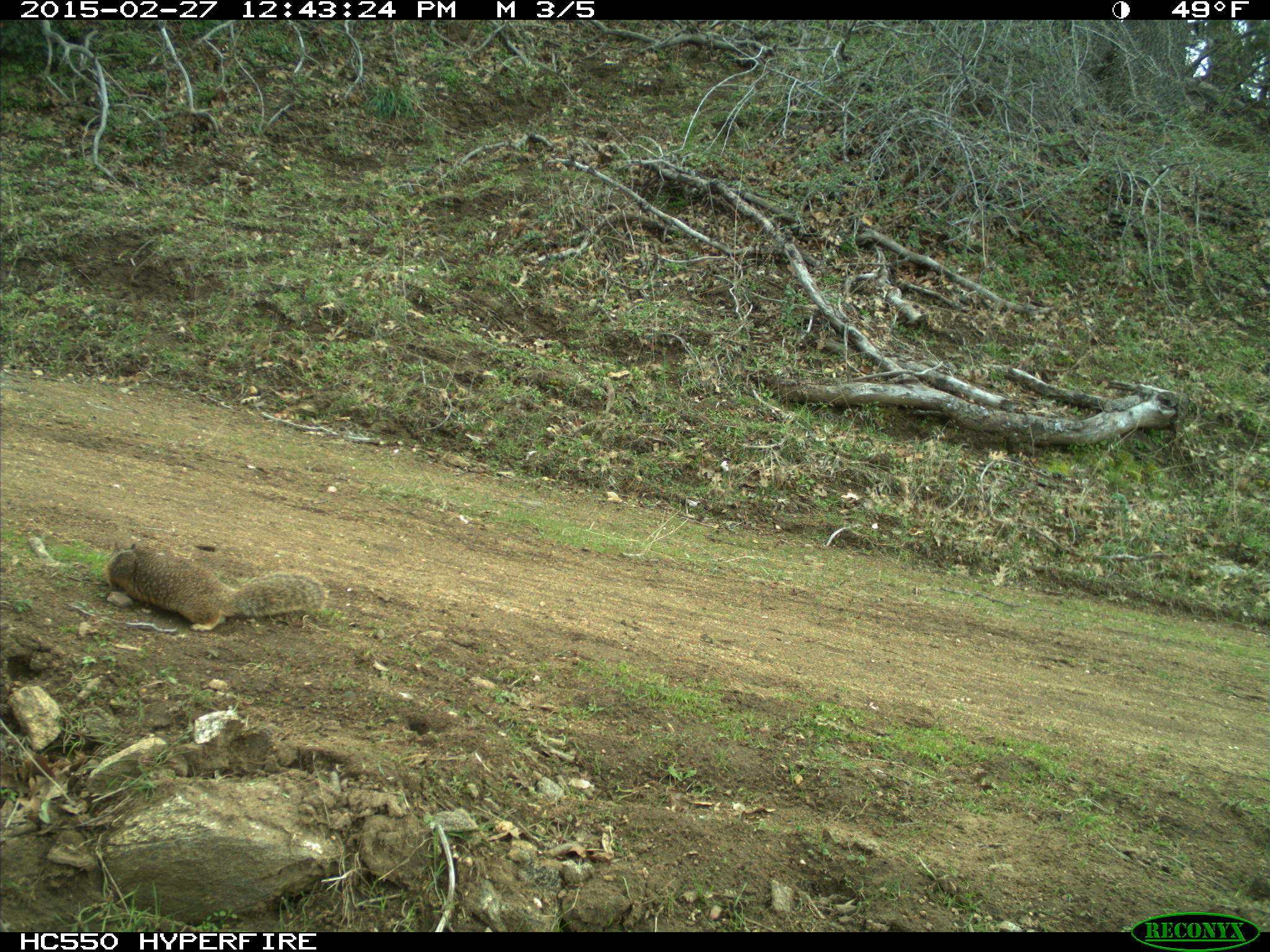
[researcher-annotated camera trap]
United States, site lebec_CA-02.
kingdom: Animalia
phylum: Chordata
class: Mammalia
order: Rodentia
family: Sciuridae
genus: Otospermophilus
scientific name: Otospermophilus beecheyi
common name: california ground squirrel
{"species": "Otospermophilus beecheyi (california ground squirrel)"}